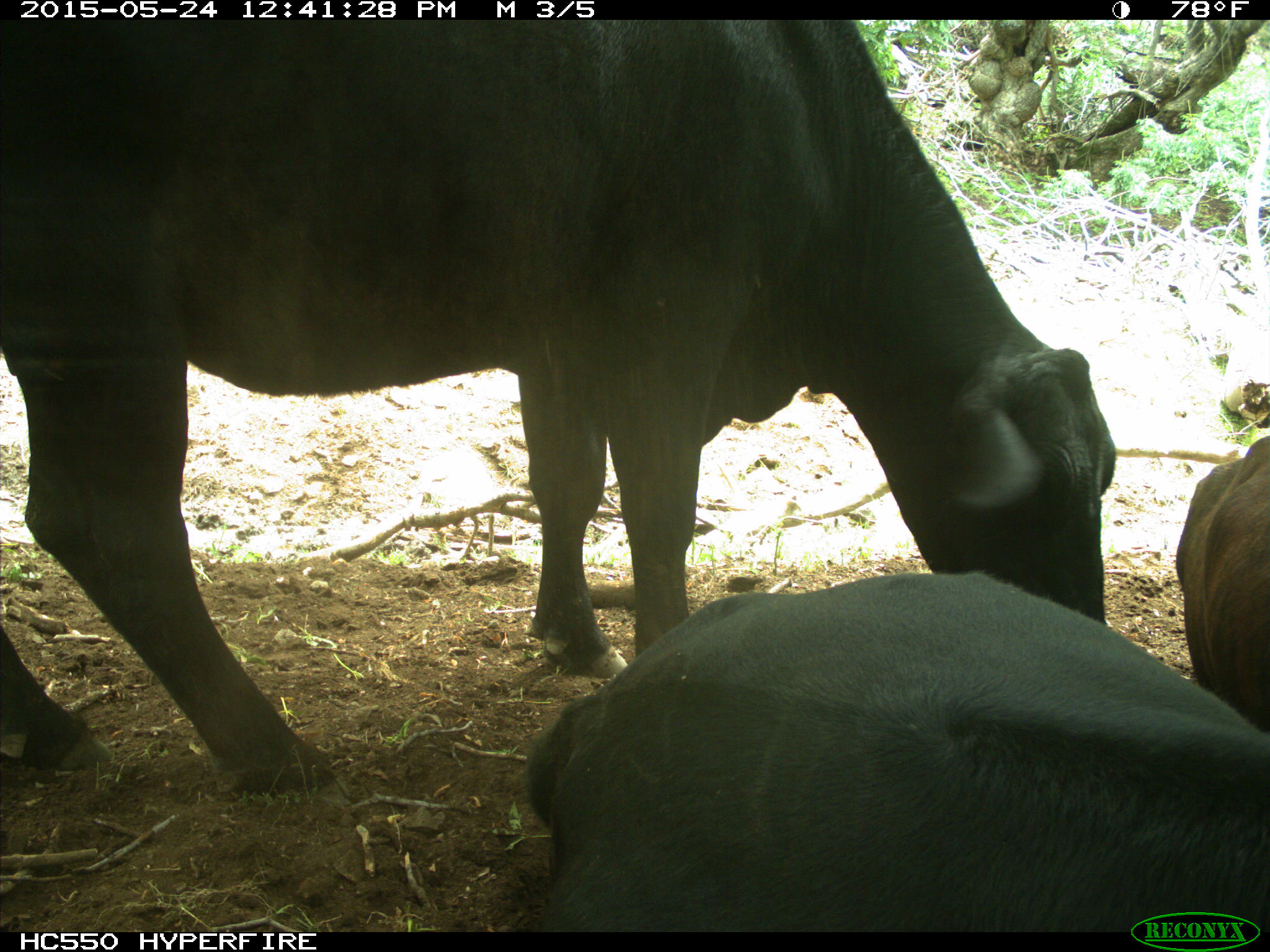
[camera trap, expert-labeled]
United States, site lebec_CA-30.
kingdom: Animalia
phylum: Chordata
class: Mammalia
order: Artiodactyla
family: Bovidae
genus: Bos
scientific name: Bos taurus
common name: domestic cow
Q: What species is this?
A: Bos taurus (domestic cow).